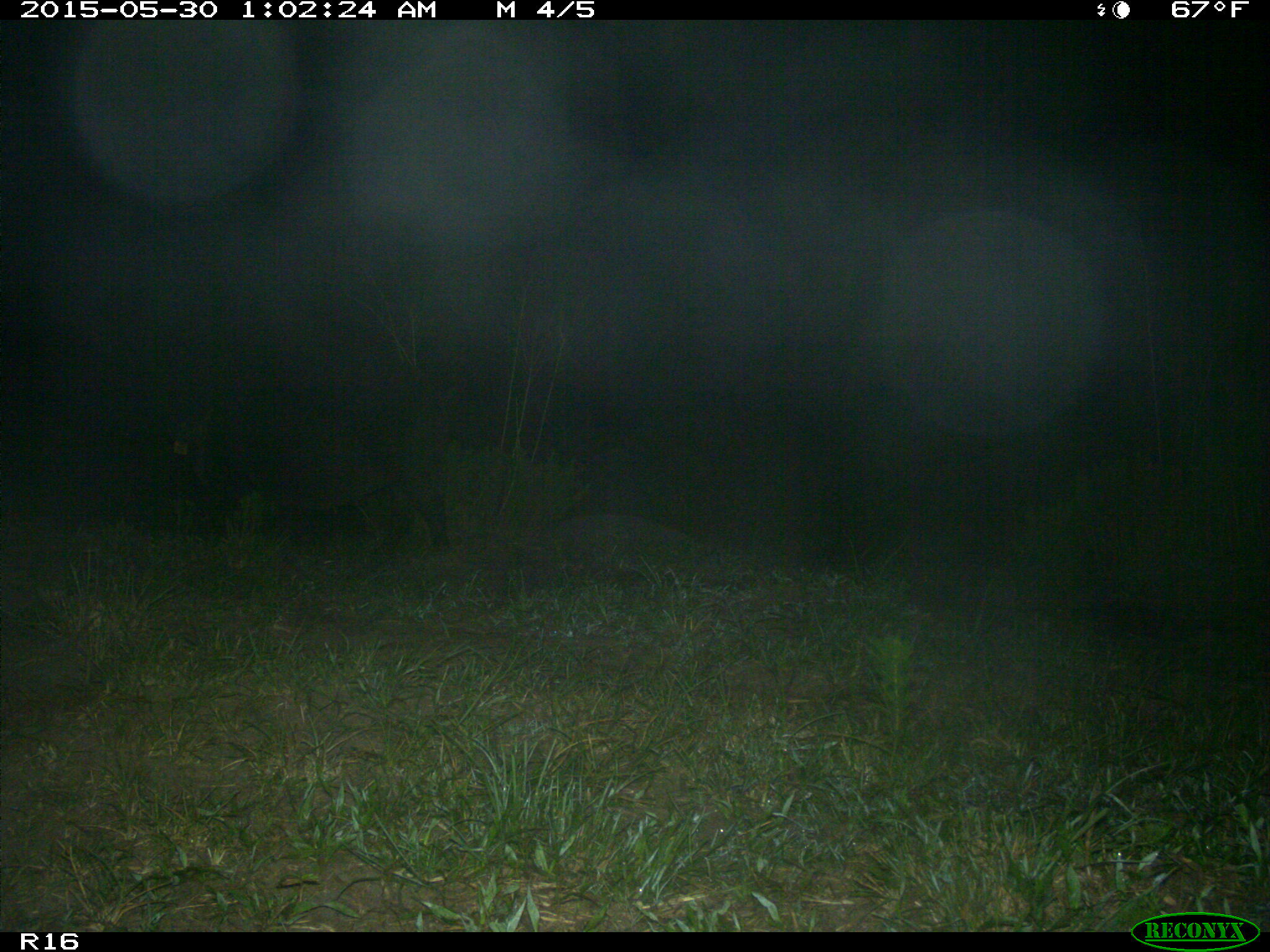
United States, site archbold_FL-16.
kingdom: Animalia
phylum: Chordata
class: Mammalia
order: Artiodactyla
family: Suidae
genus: Sus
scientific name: Sus scrofa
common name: wild boar